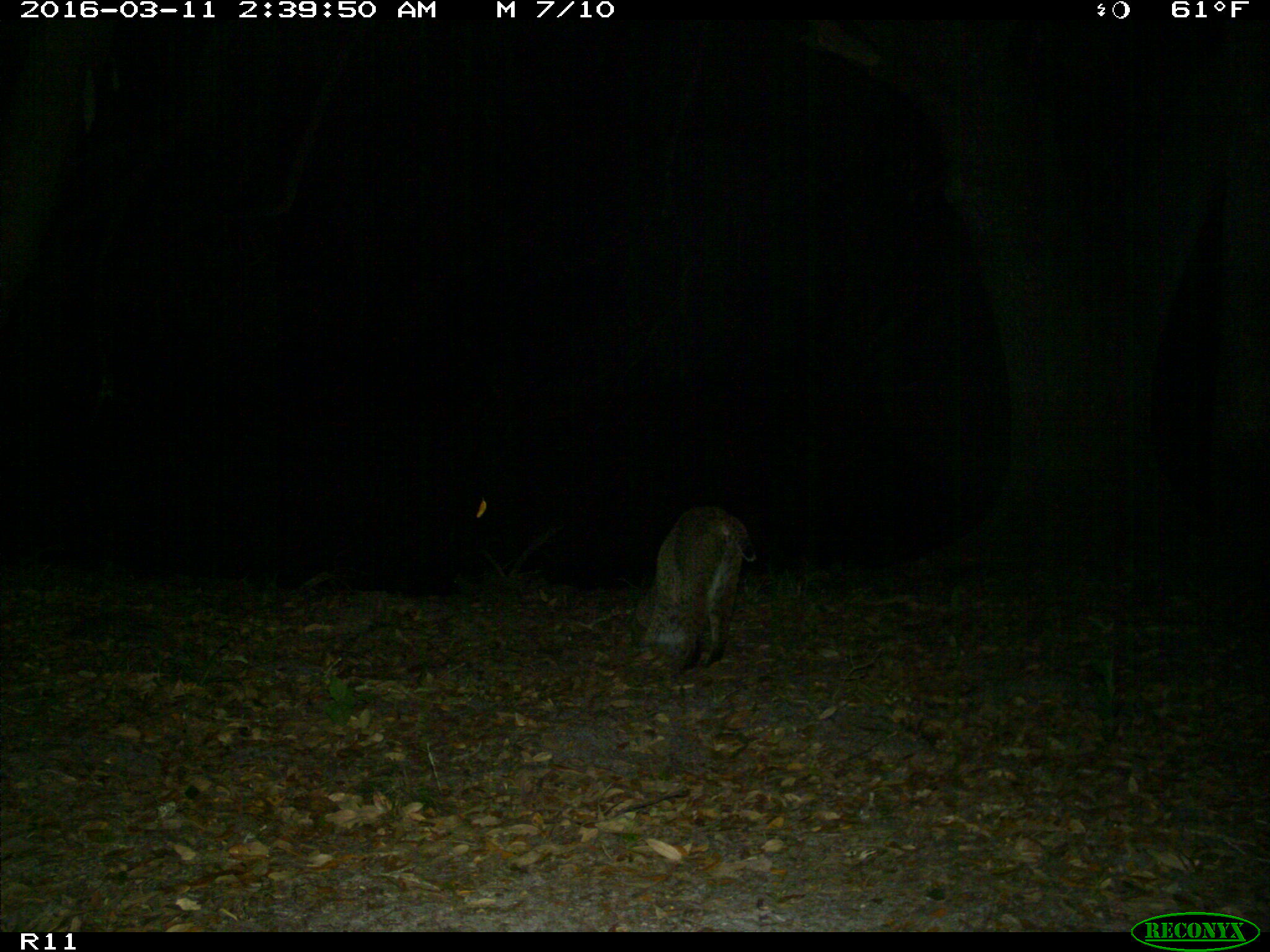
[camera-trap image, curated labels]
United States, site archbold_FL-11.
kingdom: Animalia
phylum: Chordata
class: Mammalia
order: Carnivora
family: Felidae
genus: Lynx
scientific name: Lynx rufus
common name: bobcat